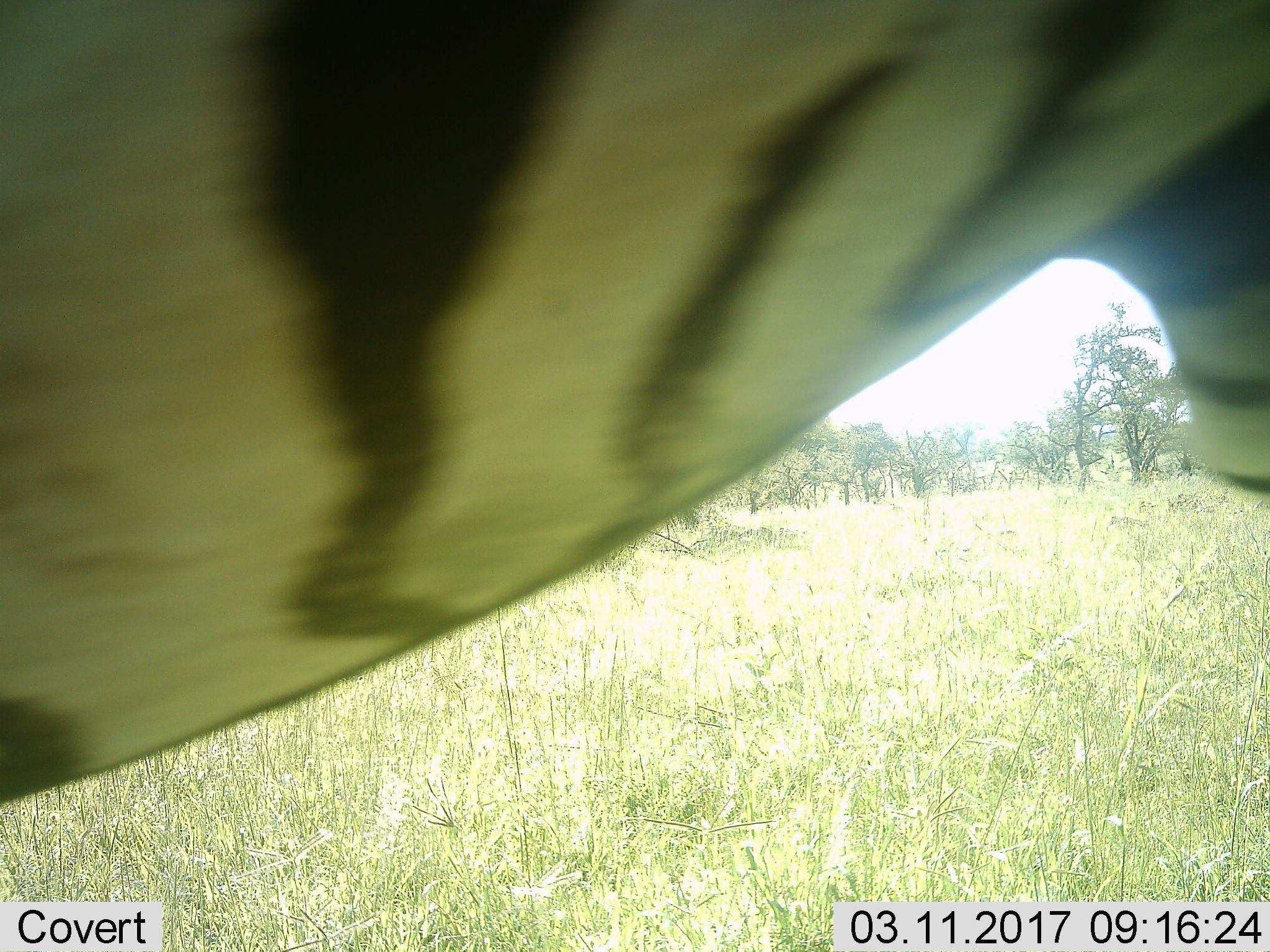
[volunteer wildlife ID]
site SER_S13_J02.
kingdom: Animalia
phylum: Chordata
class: Mammalia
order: Perissodactyla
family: Equidae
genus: Equus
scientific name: Equus quagga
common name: plains zebra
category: zebraplains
Zebraplains (plains zebra) (Equus quagga), count 1. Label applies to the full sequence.